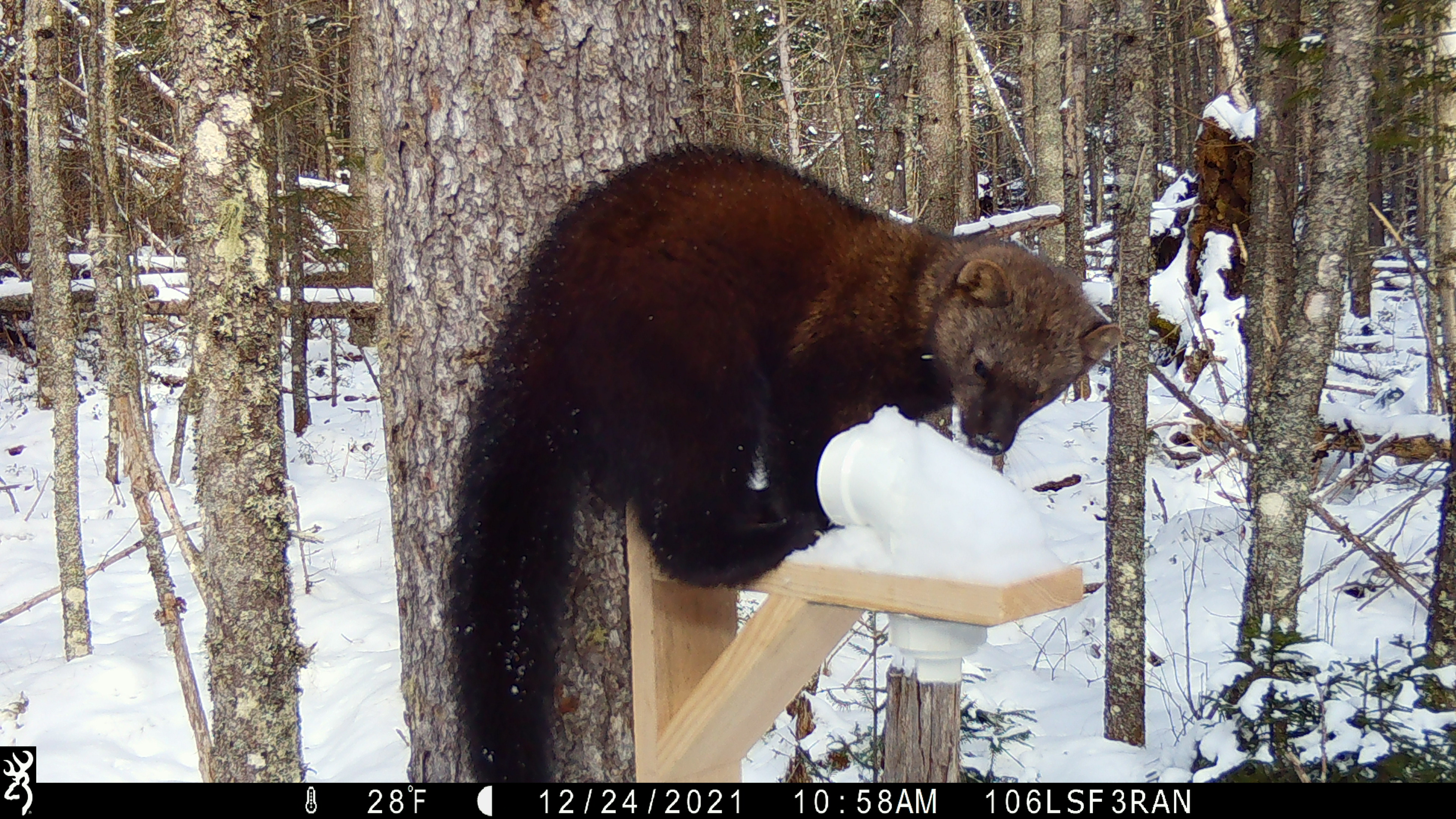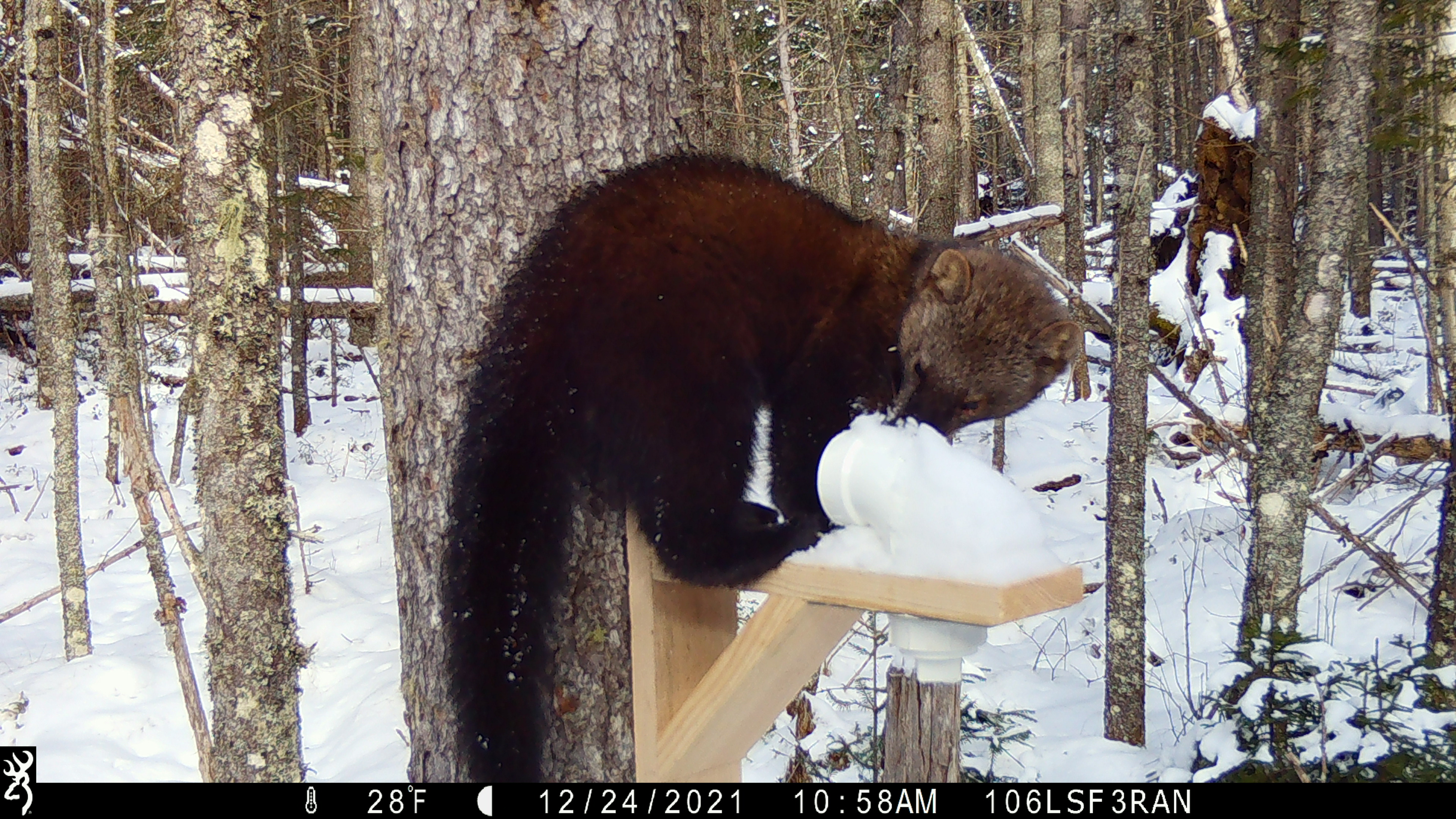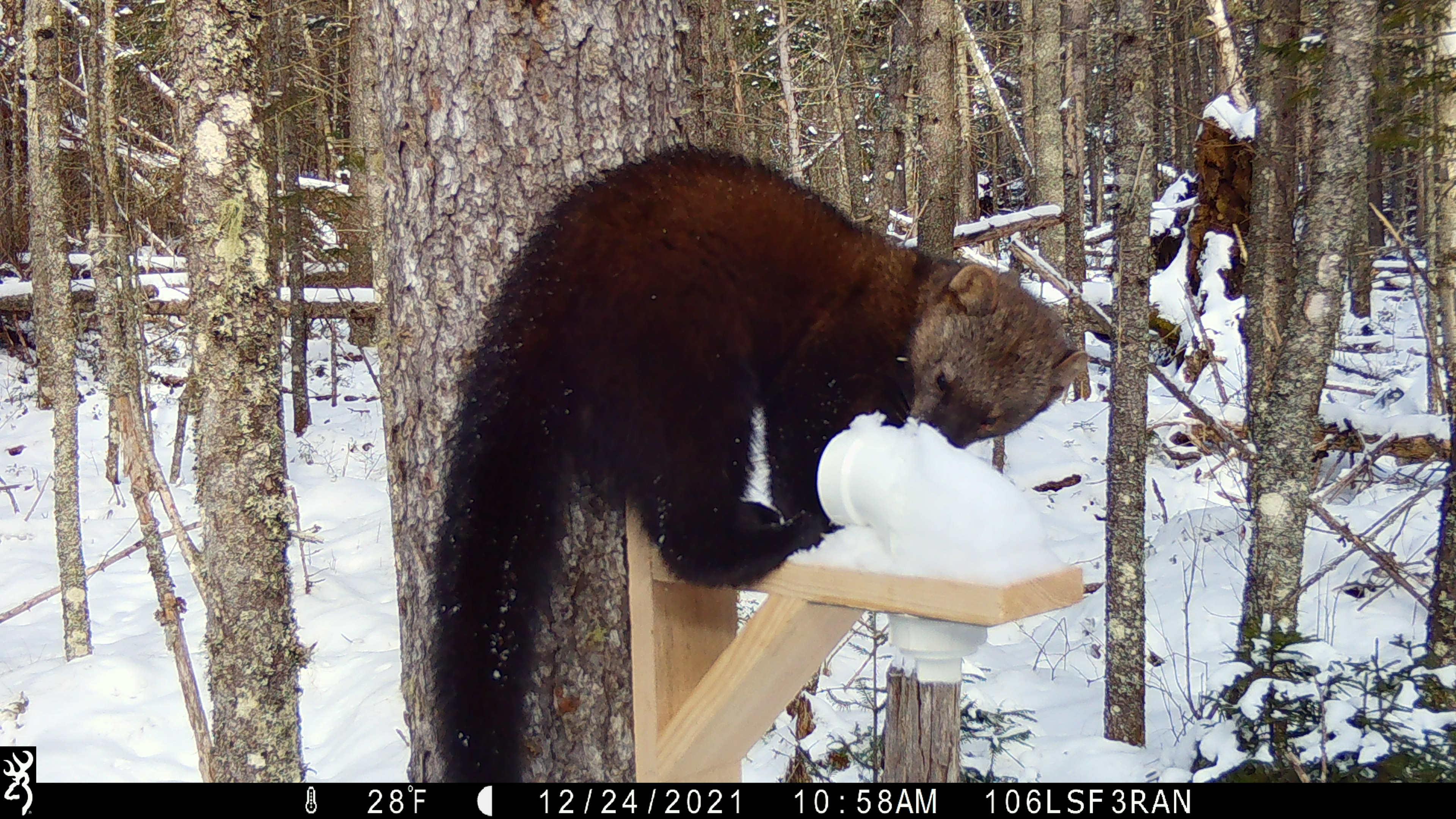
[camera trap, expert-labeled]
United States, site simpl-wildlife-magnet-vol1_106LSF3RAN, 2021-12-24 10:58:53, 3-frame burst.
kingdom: Animalia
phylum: Chordata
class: Mammalia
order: Carnivora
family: Mustelidae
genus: Pekania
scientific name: Pekania pennanti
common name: fisher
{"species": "fisher (Pekania pennanti)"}